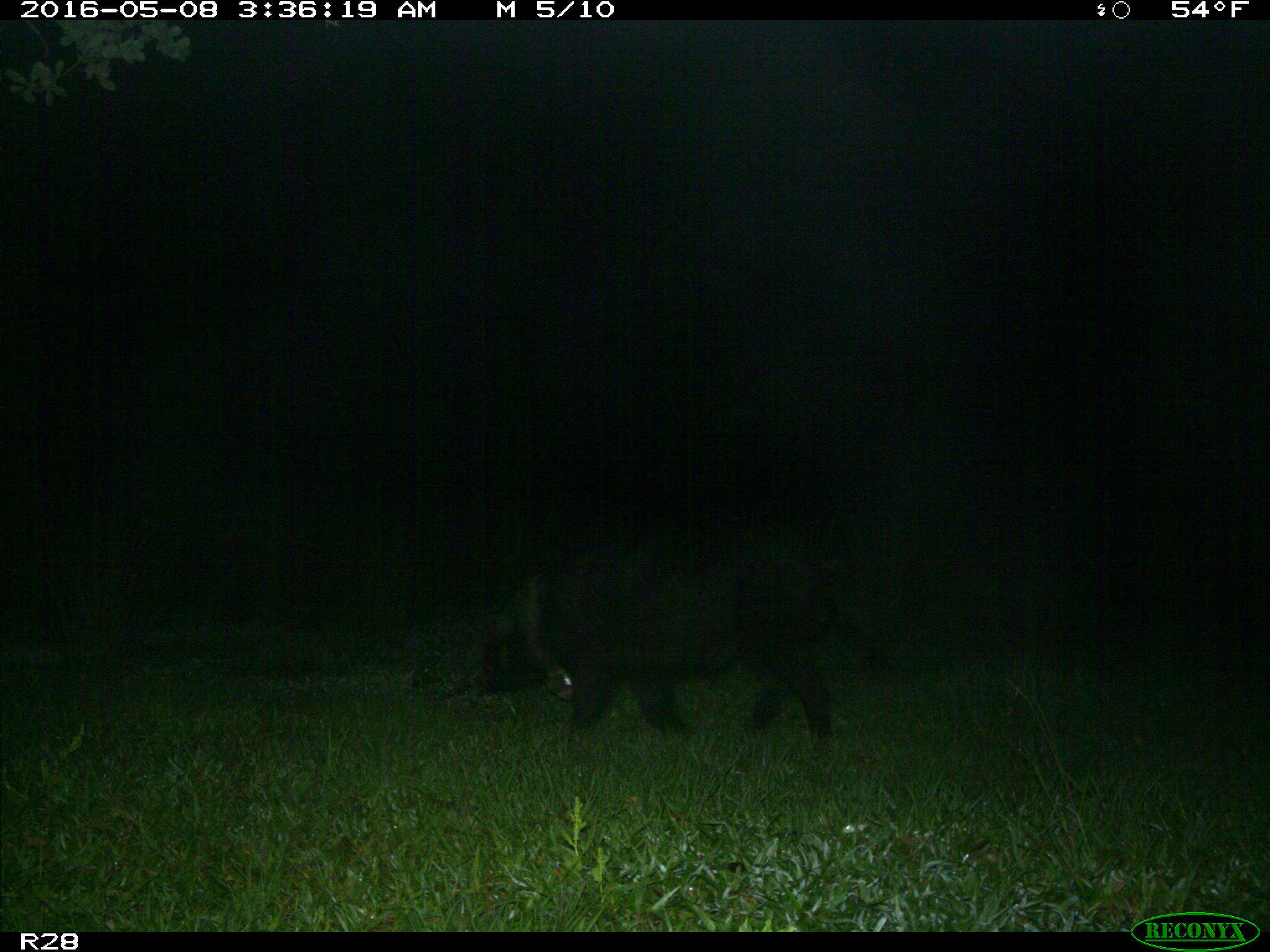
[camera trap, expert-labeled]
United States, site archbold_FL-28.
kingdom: Animalia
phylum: Chordata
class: Mammalia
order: Artiodactyla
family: Suidae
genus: Sus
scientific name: Sus scrofa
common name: wild boar